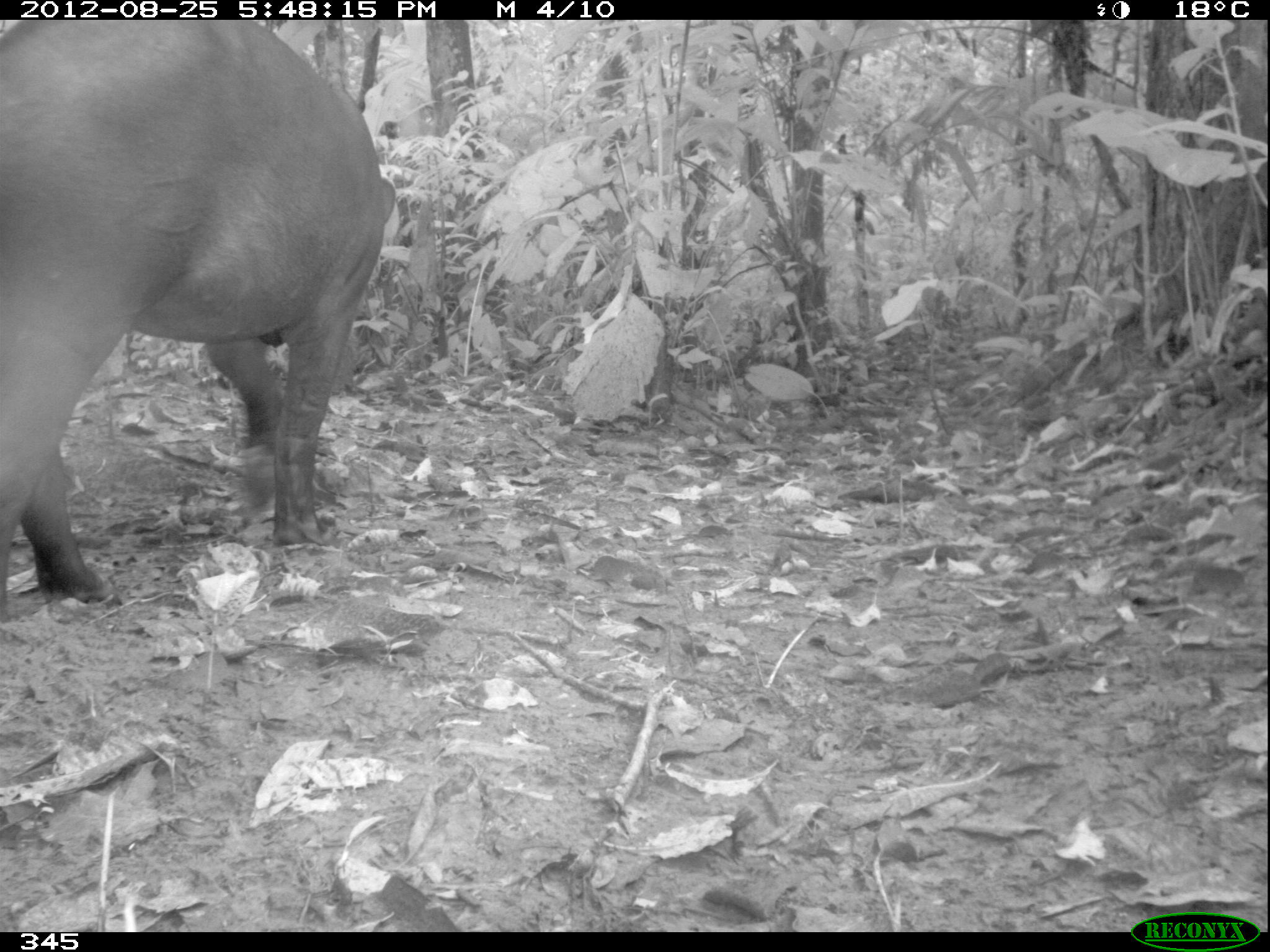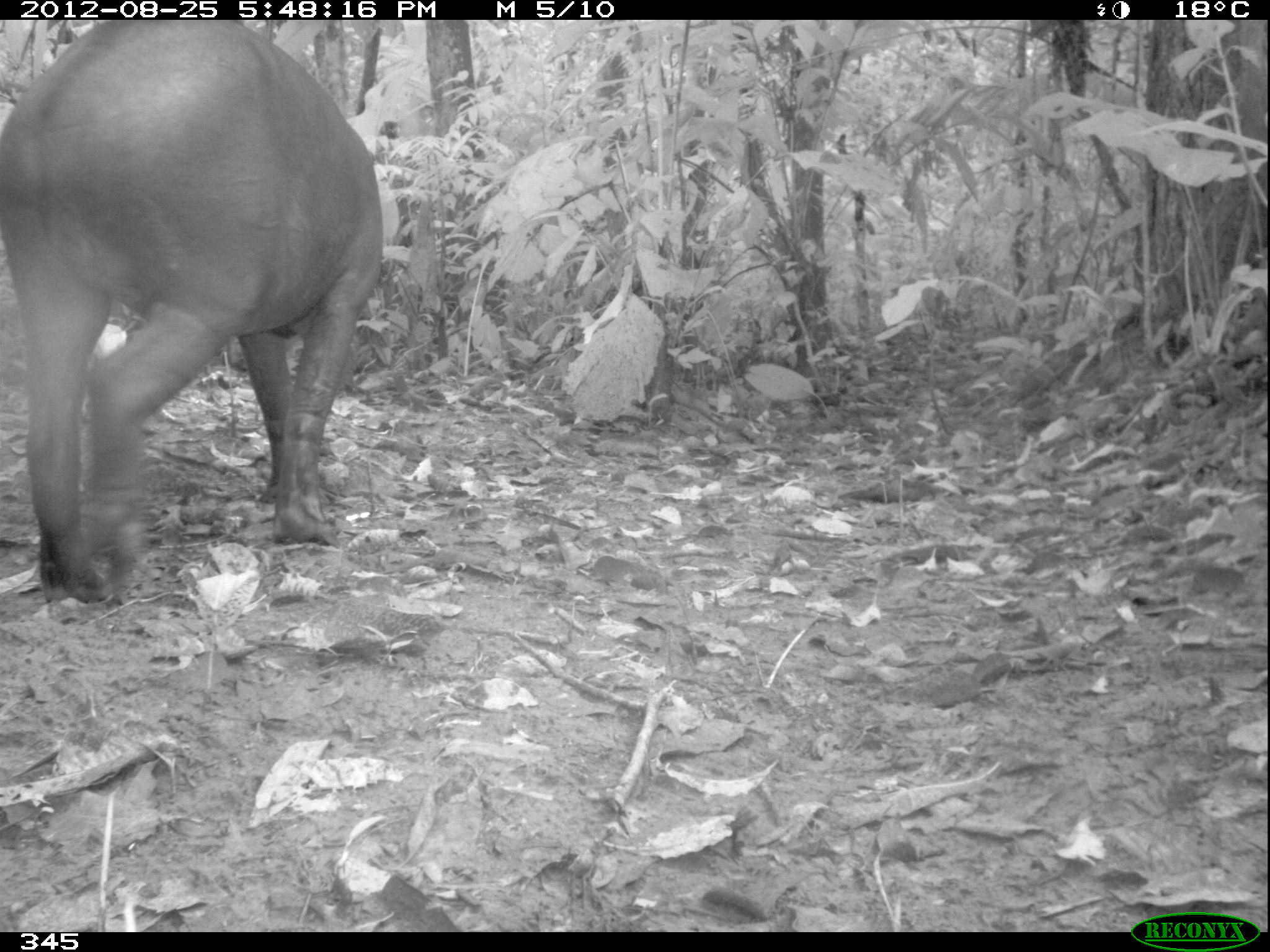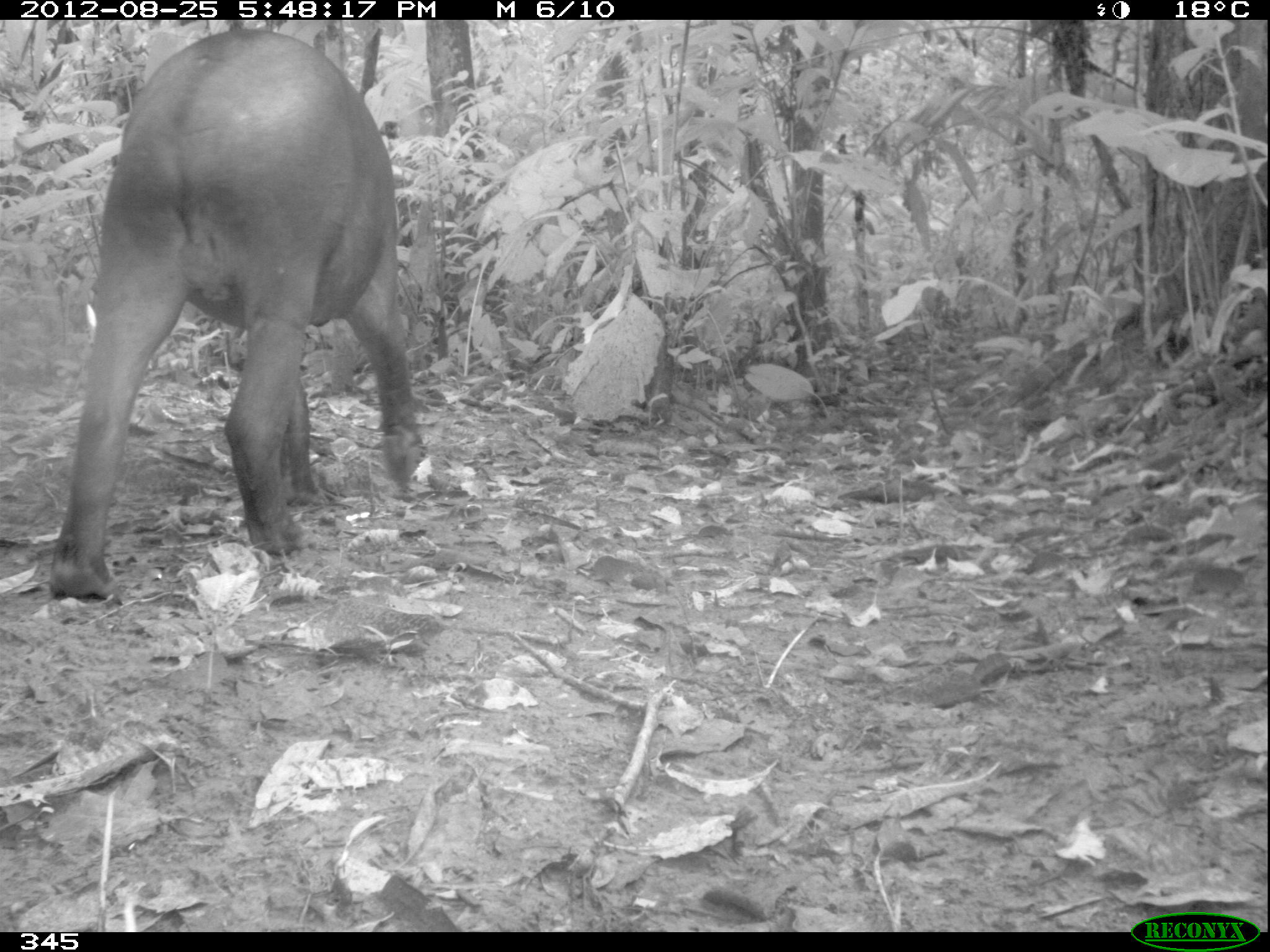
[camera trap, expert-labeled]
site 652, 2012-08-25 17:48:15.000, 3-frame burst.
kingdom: Animalia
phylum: Chordata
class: Mammalia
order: Perissodactyla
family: Tapiridae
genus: Tapirus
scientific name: Tapirus terrestris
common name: south american tapir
Tapirus terrestris (south american tapir).